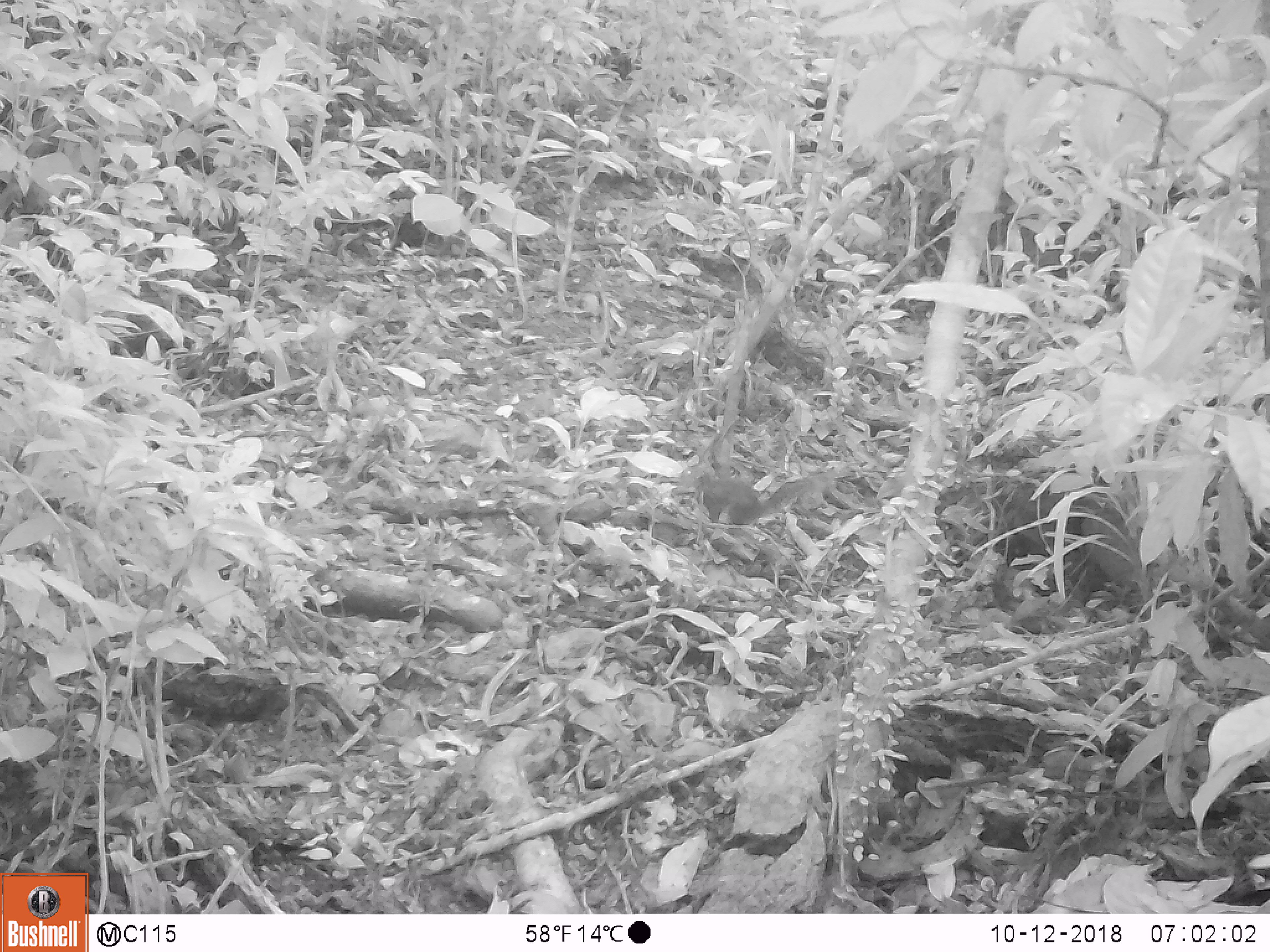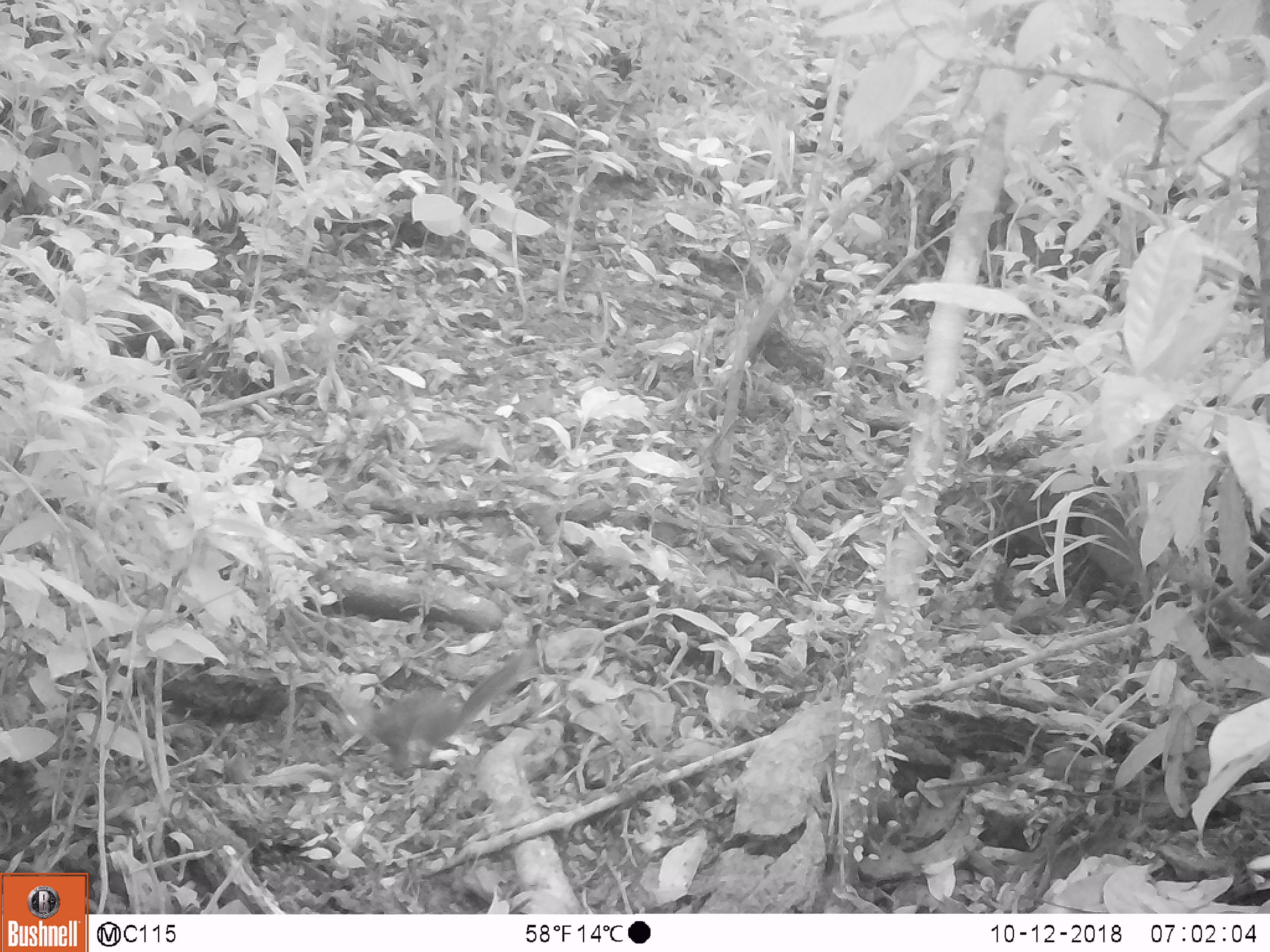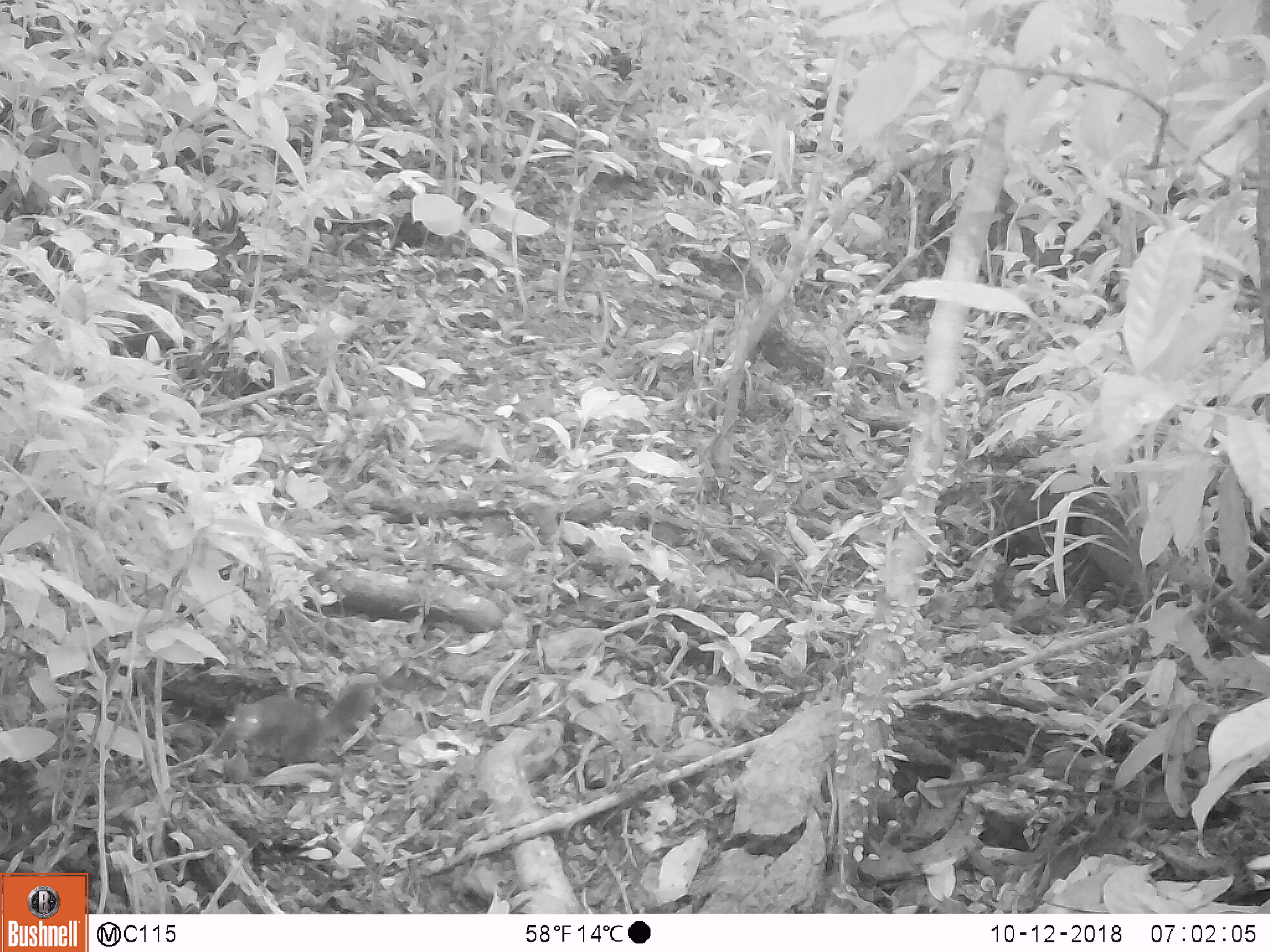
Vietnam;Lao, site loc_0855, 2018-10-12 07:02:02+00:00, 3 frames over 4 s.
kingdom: Animalia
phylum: Chordata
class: Mammalia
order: Rodentia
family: Sciuridae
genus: Dremomys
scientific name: Dremomys rufigenis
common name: red-cheeked squirrel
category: red cheeked squirrel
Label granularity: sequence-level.